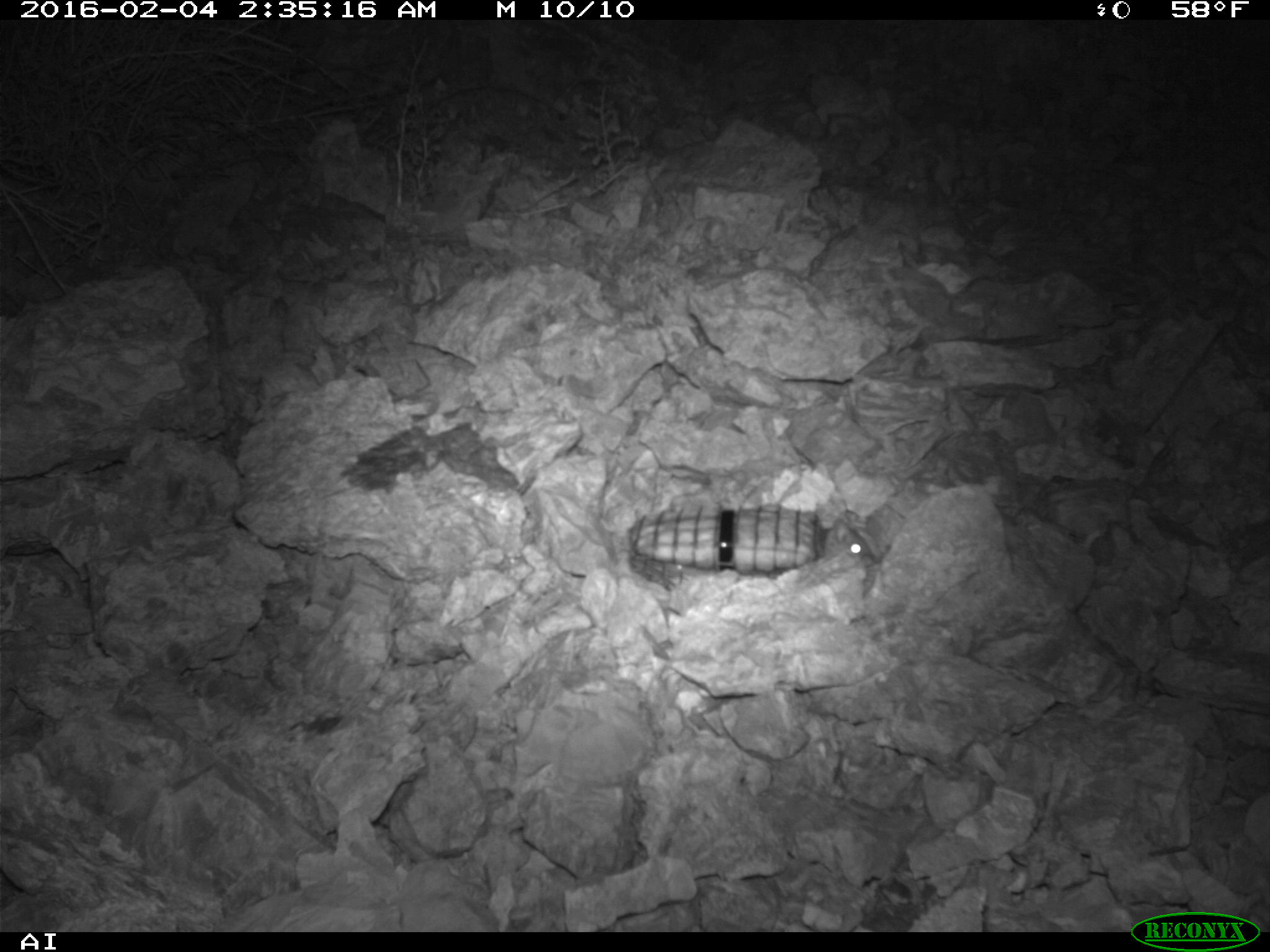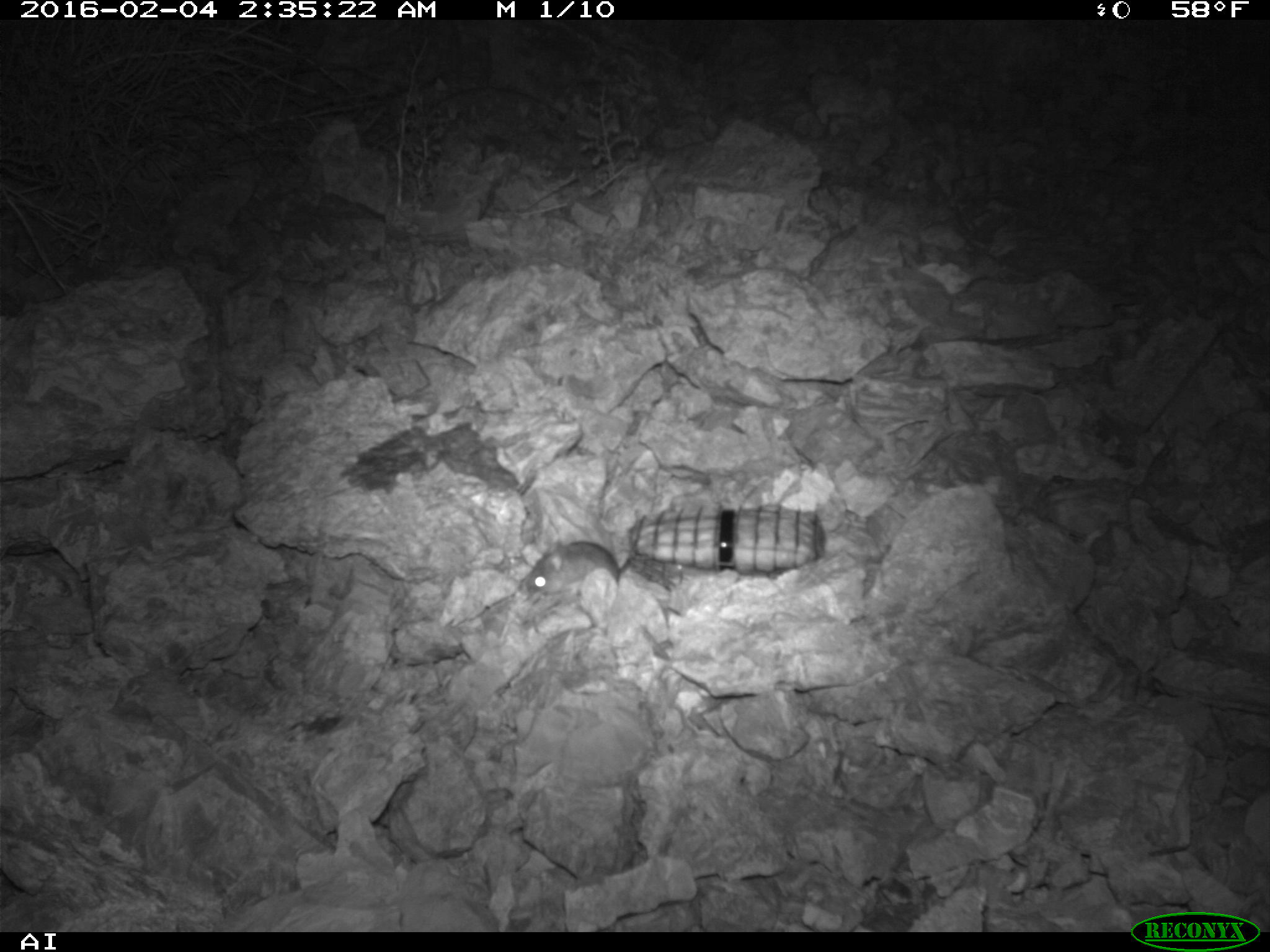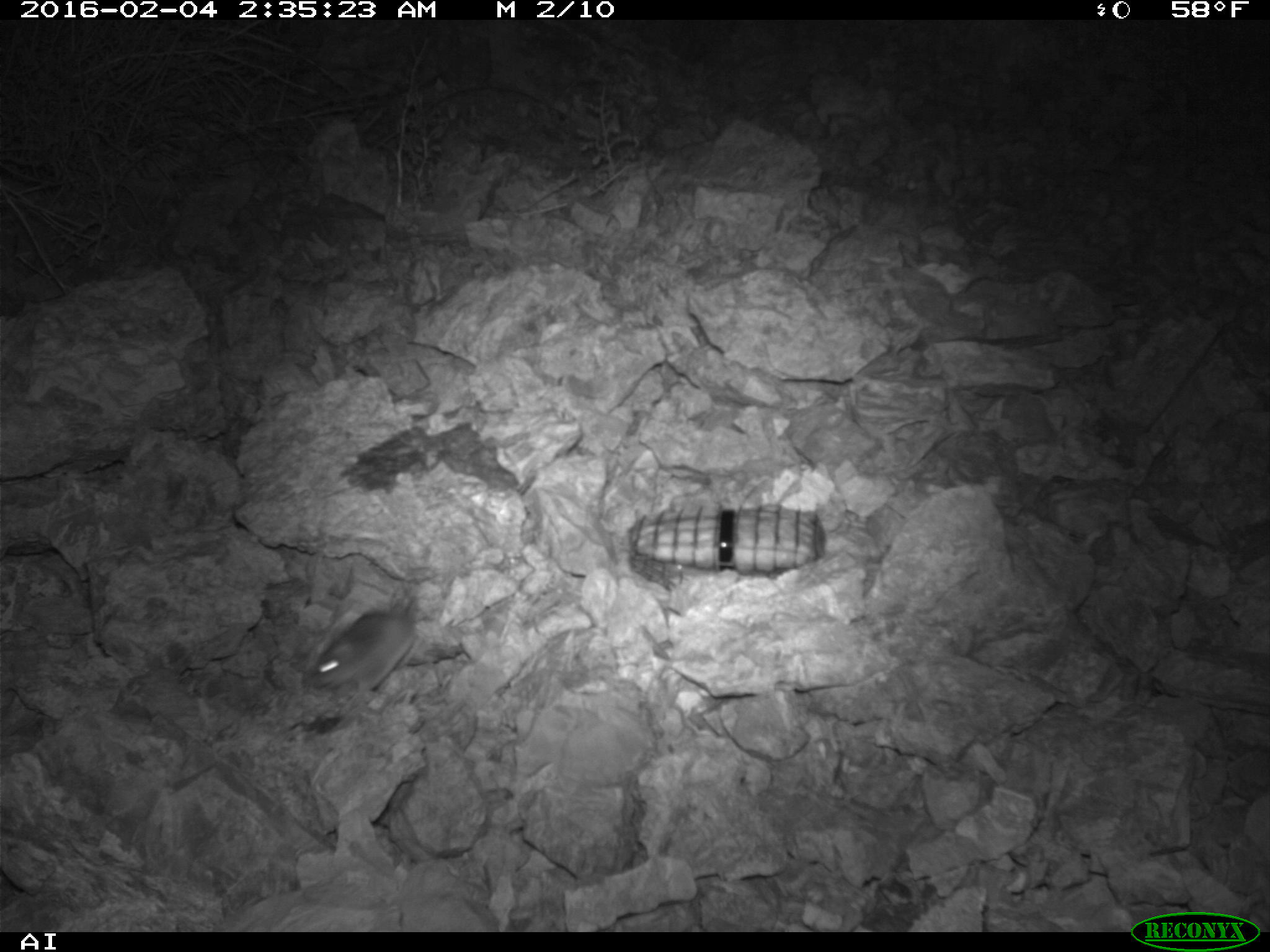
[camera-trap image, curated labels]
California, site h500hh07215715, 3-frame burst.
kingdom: Animalia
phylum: Chordata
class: Mammalia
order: Rodentia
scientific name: Rodentia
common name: rodent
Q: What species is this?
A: Rodent (Rodentia).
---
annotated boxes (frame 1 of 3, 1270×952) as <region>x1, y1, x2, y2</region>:
rodent: <region>822, 517, 873, 559</region>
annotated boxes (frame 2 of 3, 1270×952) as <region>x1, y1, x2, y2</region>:
rodent: <region>518, 537, 634, 600</region>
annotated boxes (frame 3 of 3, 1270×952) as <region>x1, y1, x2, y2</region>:
rodent: <region>303, 568, 420, 692</region>